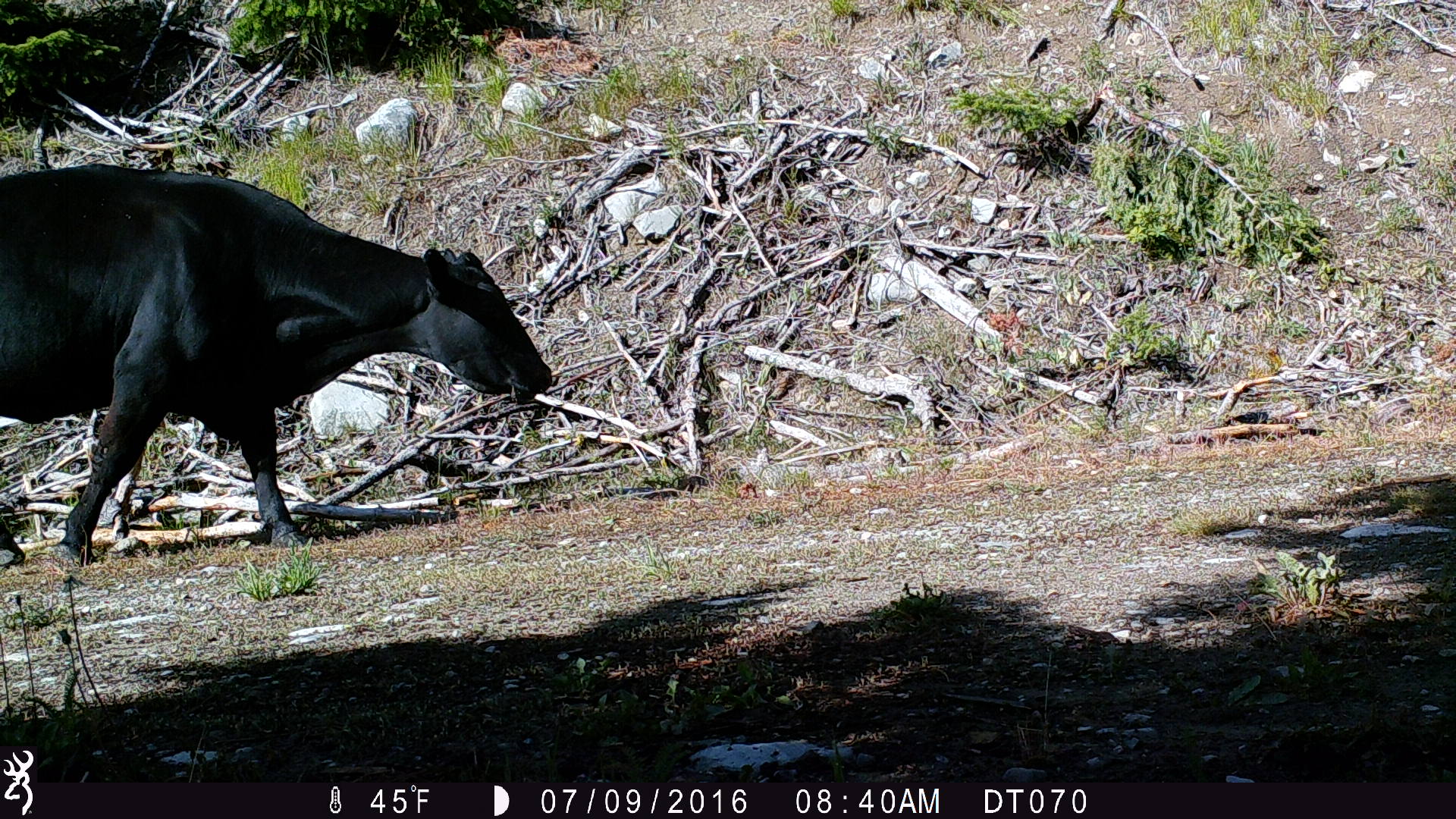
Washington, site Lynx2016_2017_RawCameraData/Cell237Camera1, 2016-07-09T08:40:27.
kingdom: Animalia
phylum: Chordata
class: Mammalia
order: Artiodactyla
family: Bovidae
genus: Bos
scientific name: Bos taurus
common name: domestic cattle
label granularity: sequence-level